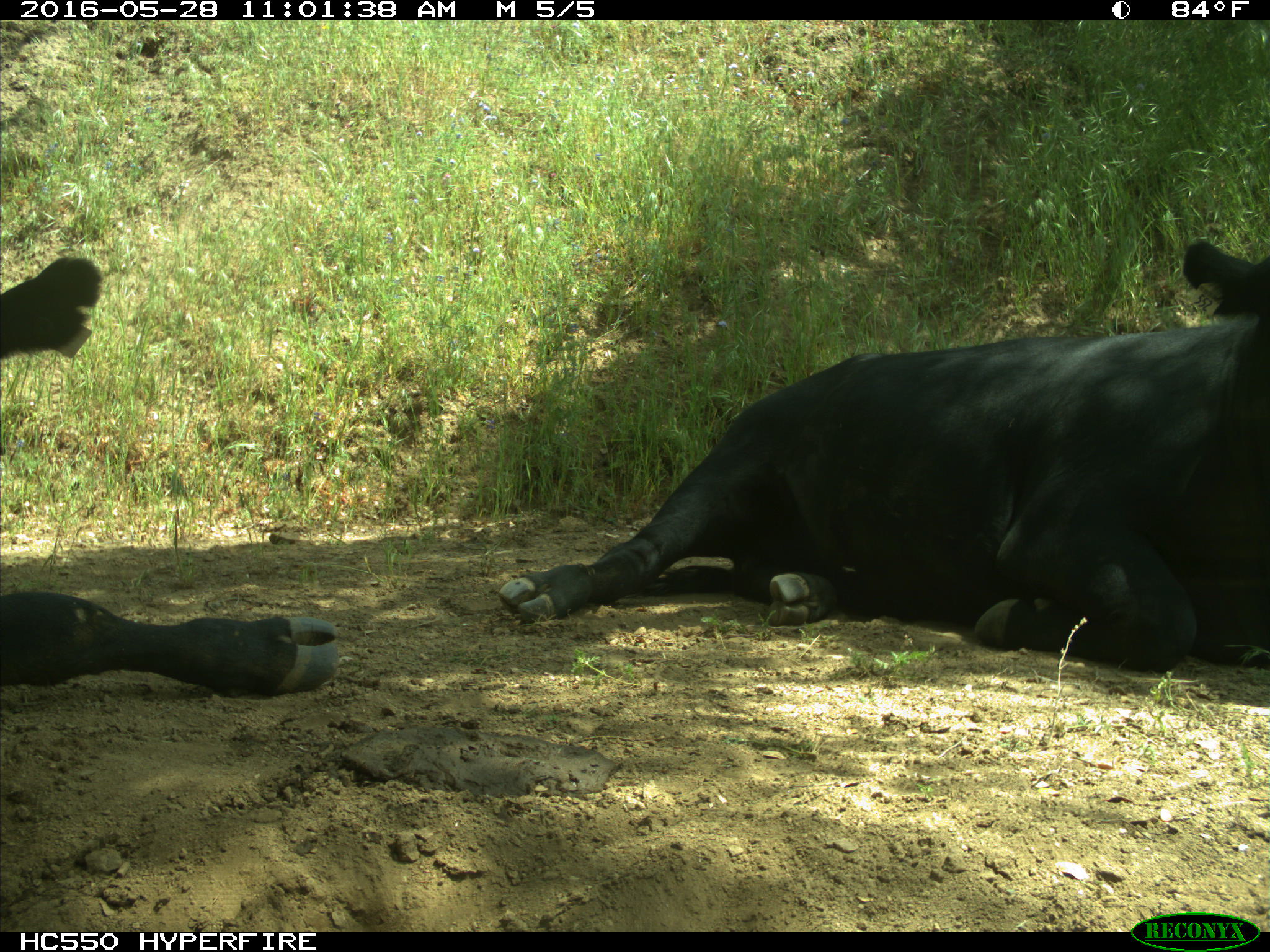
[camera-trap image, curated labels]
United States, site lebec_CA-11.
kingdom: Animalia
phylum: Chordata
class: Mammalia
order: Artiodactyla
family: Bovidae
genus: Bos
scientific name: Bos taurus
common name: domestic cow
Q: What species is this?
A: Bos taurus (domestic cow).